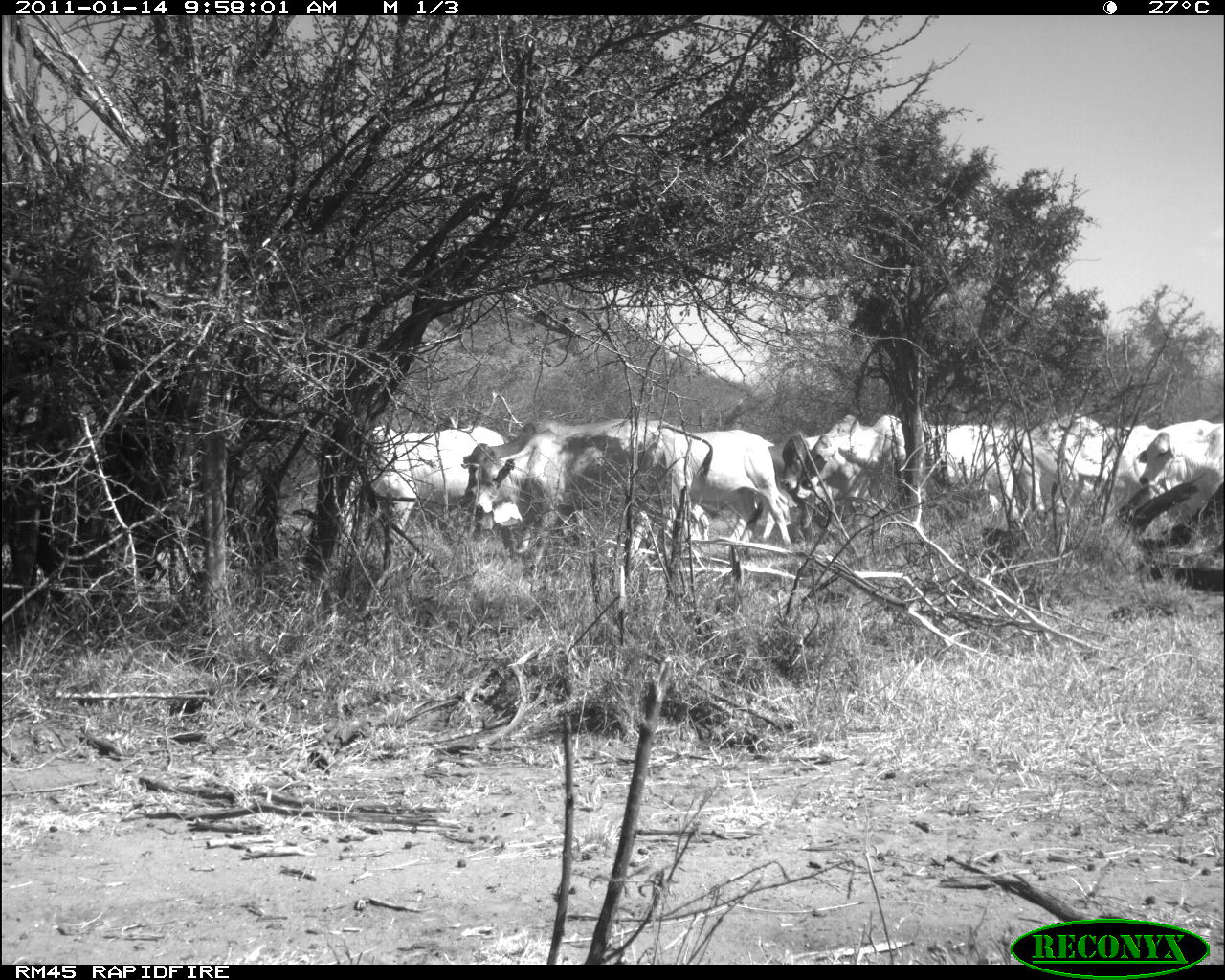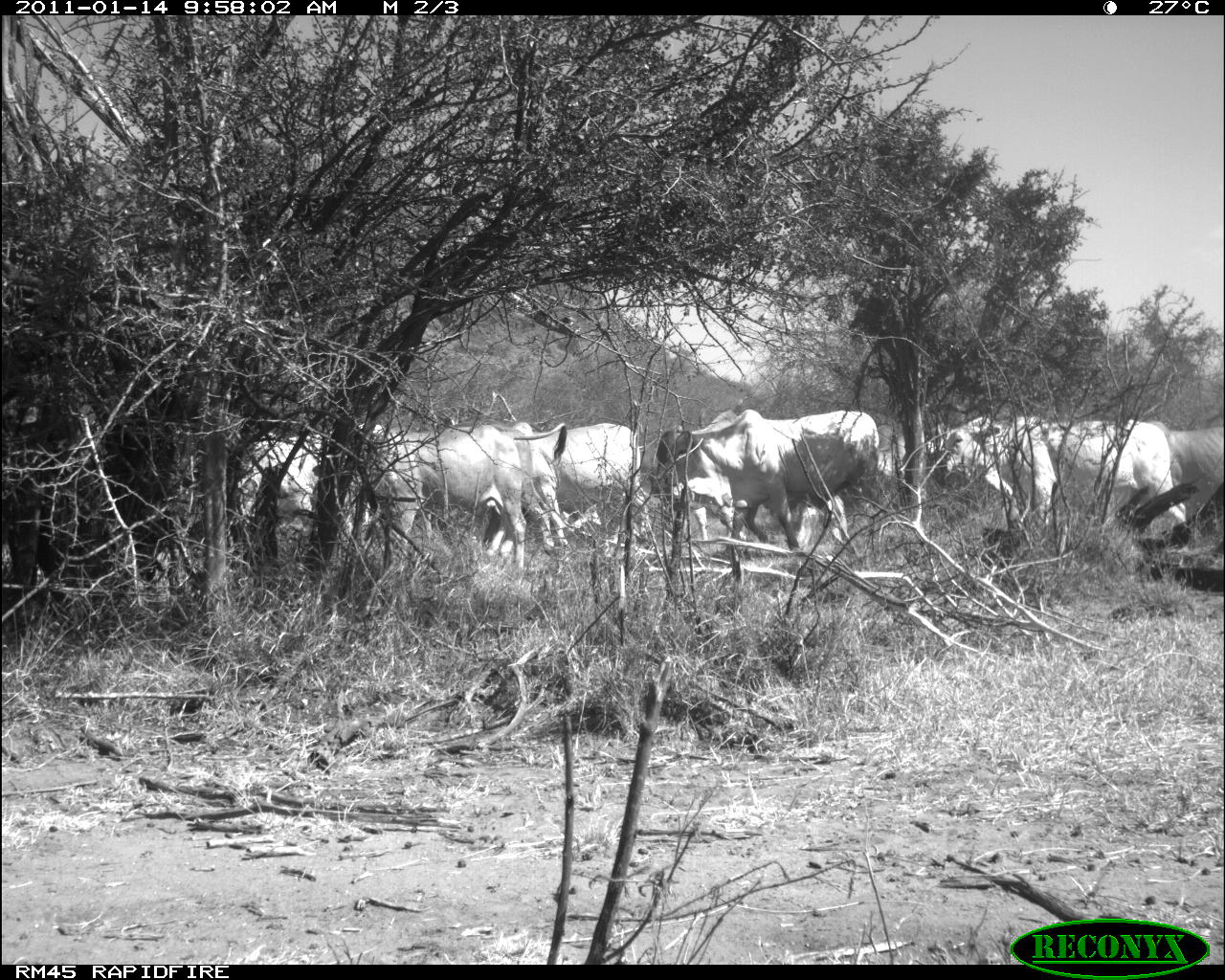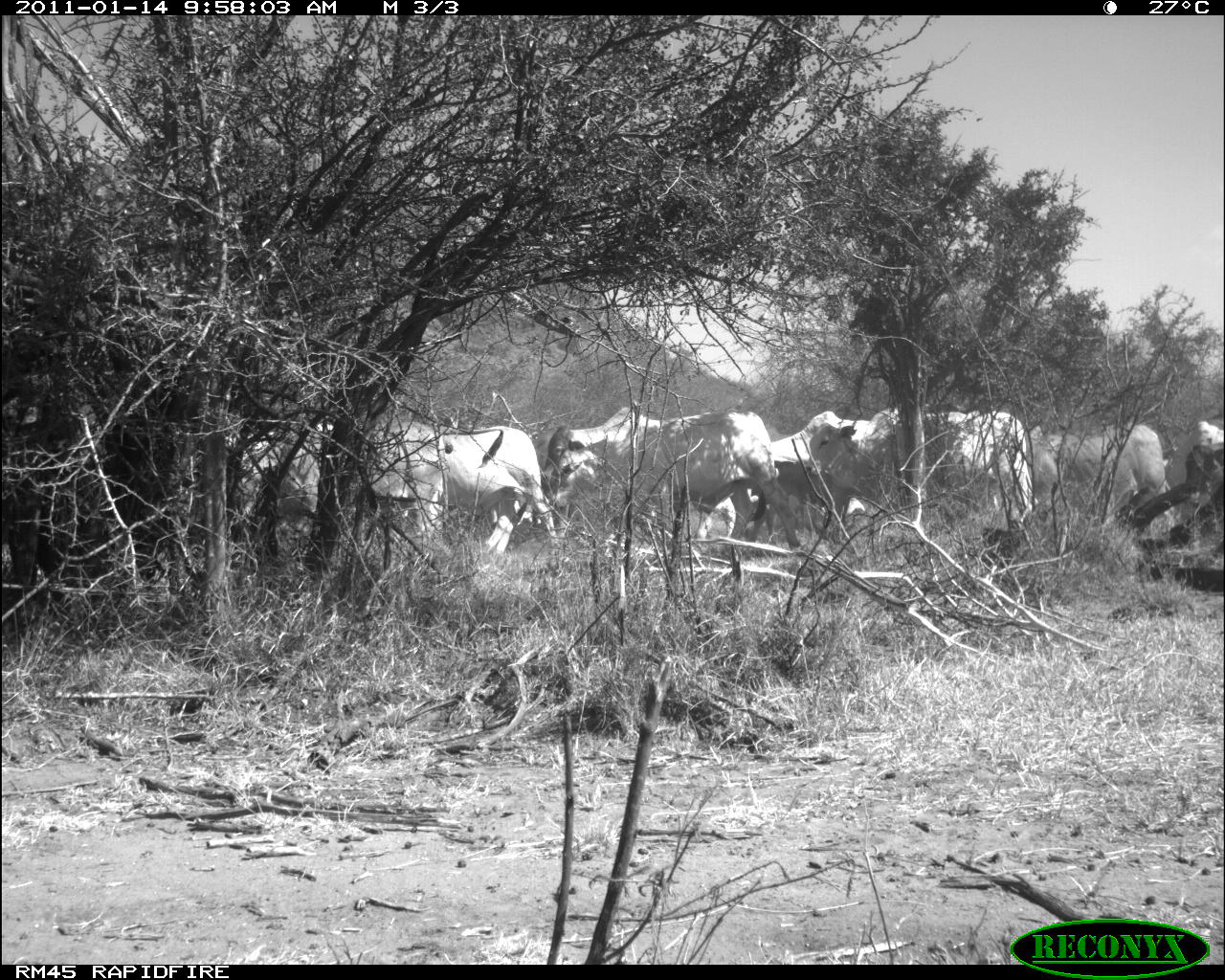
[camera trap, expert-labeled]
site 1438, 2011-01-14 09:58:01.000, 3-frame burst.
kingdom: Animalia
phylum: Chordata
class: Mammalia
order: Artiodactyla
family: Bovidae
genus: Bos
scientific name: Bos taurus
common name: domestic cattle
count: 12